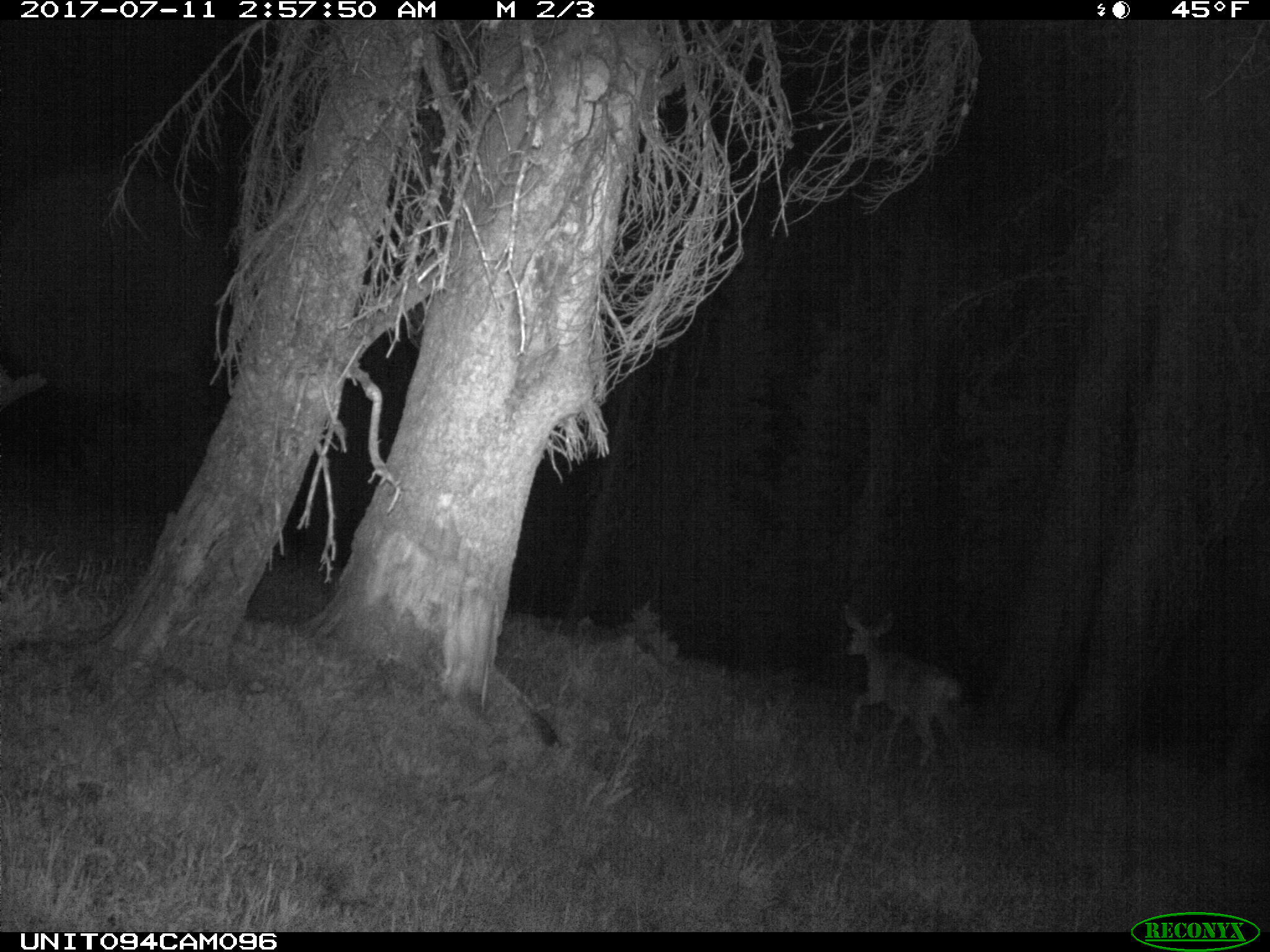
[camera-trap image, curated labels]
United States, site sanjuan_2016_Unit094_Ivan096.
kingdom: Animalia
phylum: Chordata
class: Mammalia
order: Artiodactyla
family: Cervidae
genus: Odocoileus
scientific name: Odocoileus hemionus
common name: mule deer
Odocoileus hemionus (mule deer).